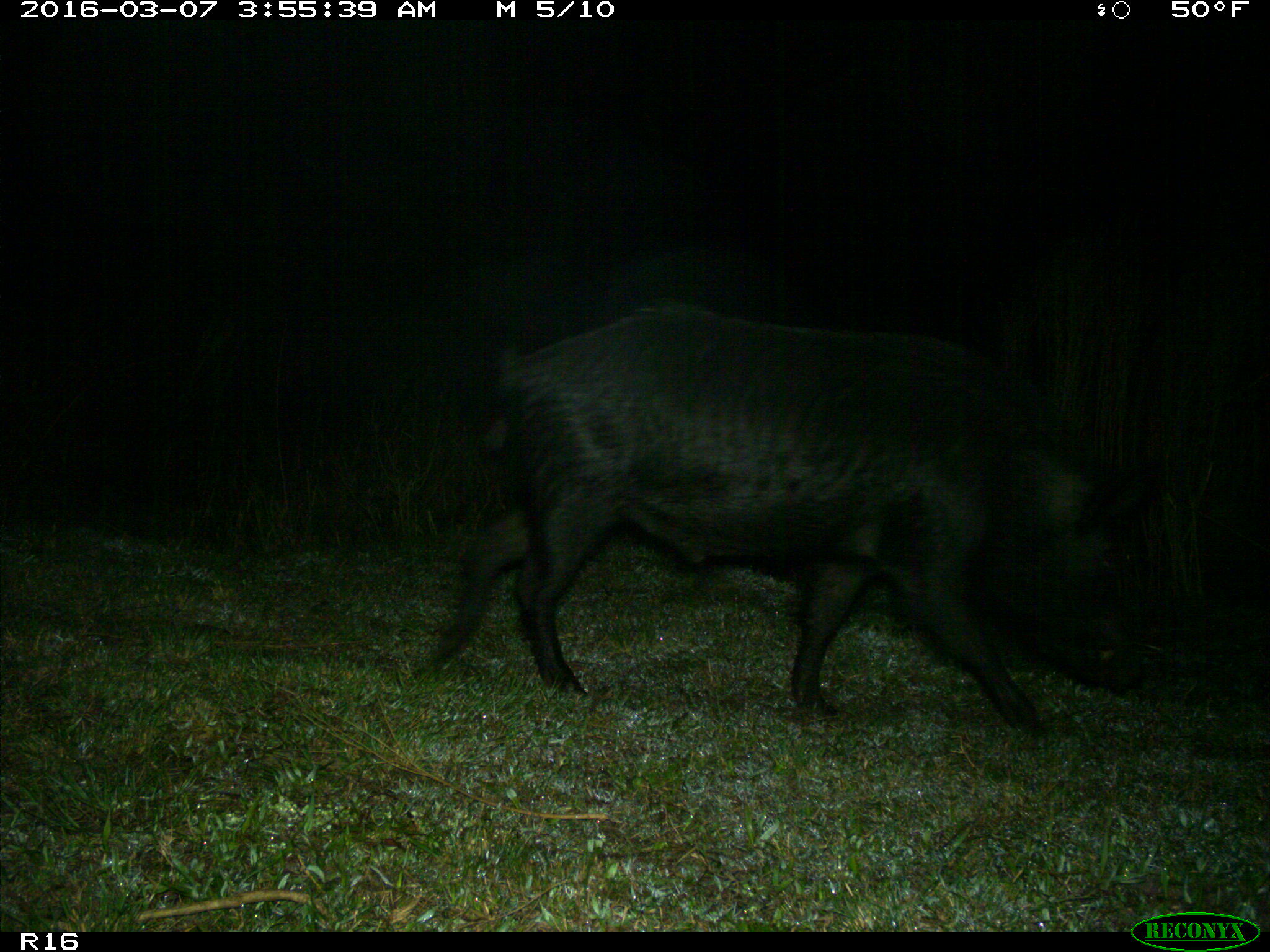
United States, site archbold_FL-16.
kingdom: Animalia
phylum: Chordata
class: Mammalia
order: Artiodactyla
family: Suidae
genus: Sus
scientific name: Sus scrofa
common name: wild boar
Sus scrofa (wild boar).